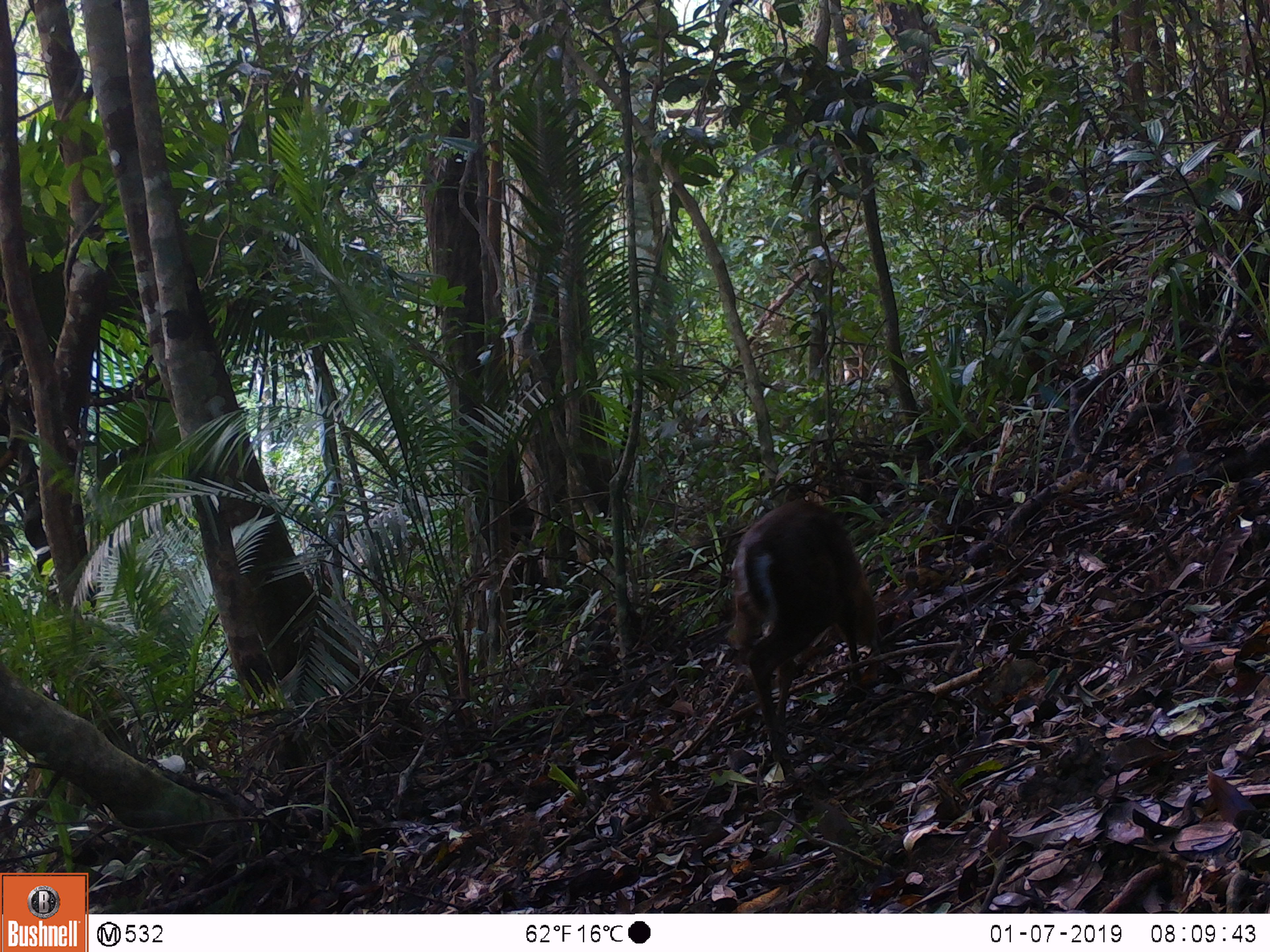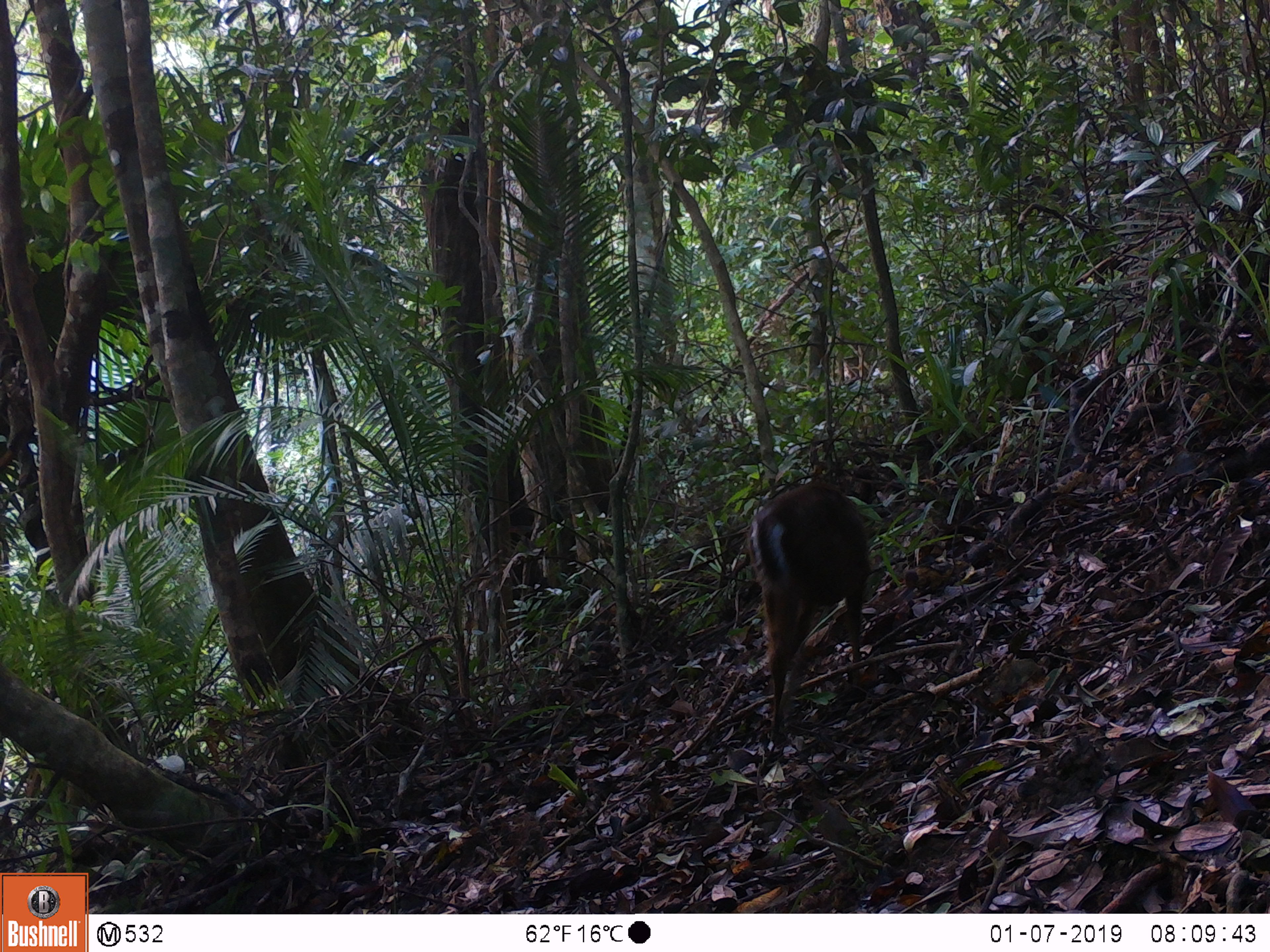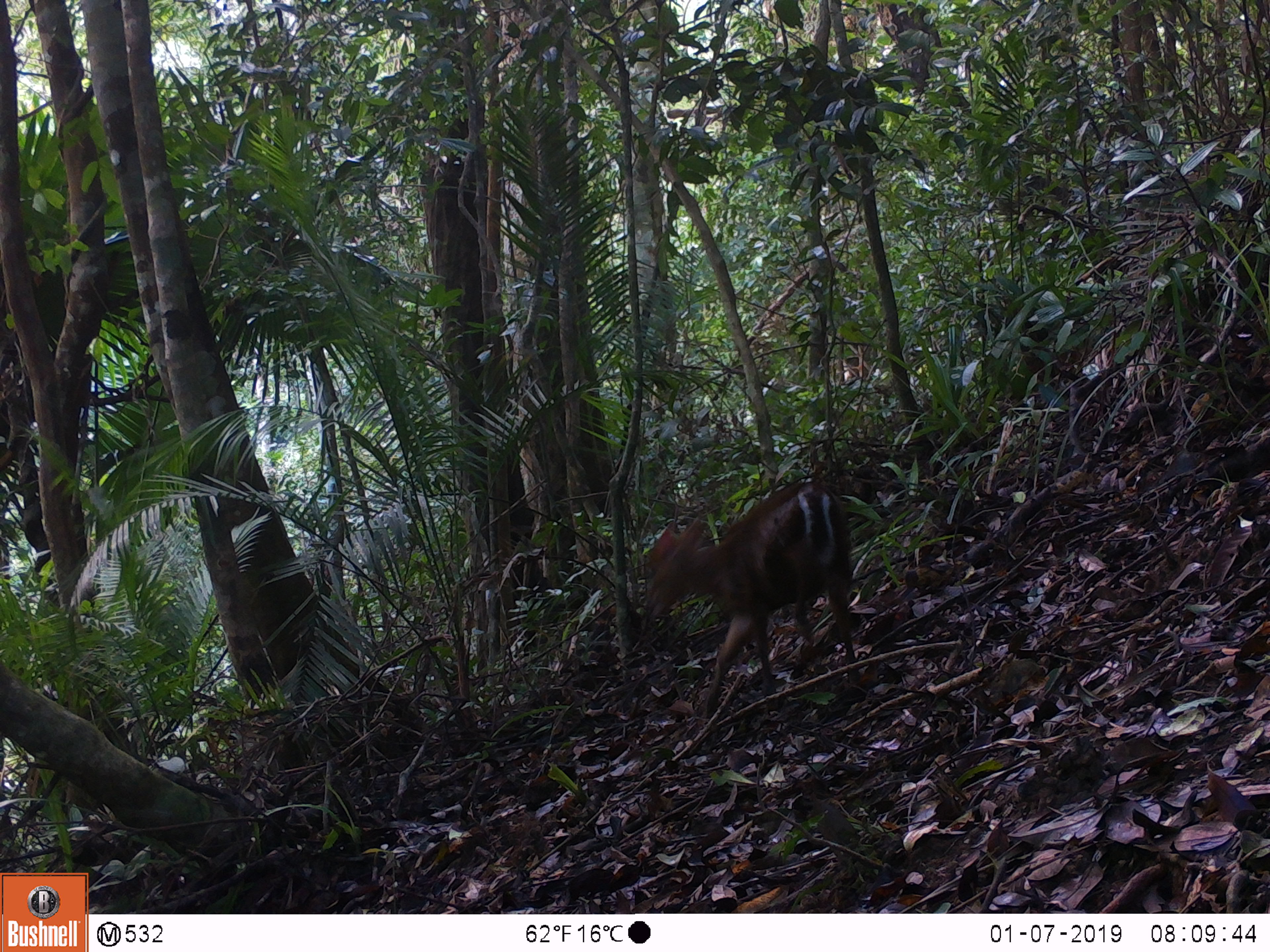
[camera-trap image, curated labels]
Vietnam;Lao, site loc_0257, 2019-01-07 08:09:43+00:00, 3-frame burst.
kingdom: Animalia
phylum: Chordata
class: Mammalia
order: Artiodactyla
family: Cervidae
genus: Muntiacus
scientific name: Muntiacus rooseveltorum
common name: roosevelt's muntjac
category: roosevelts muntjac group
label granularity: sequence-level